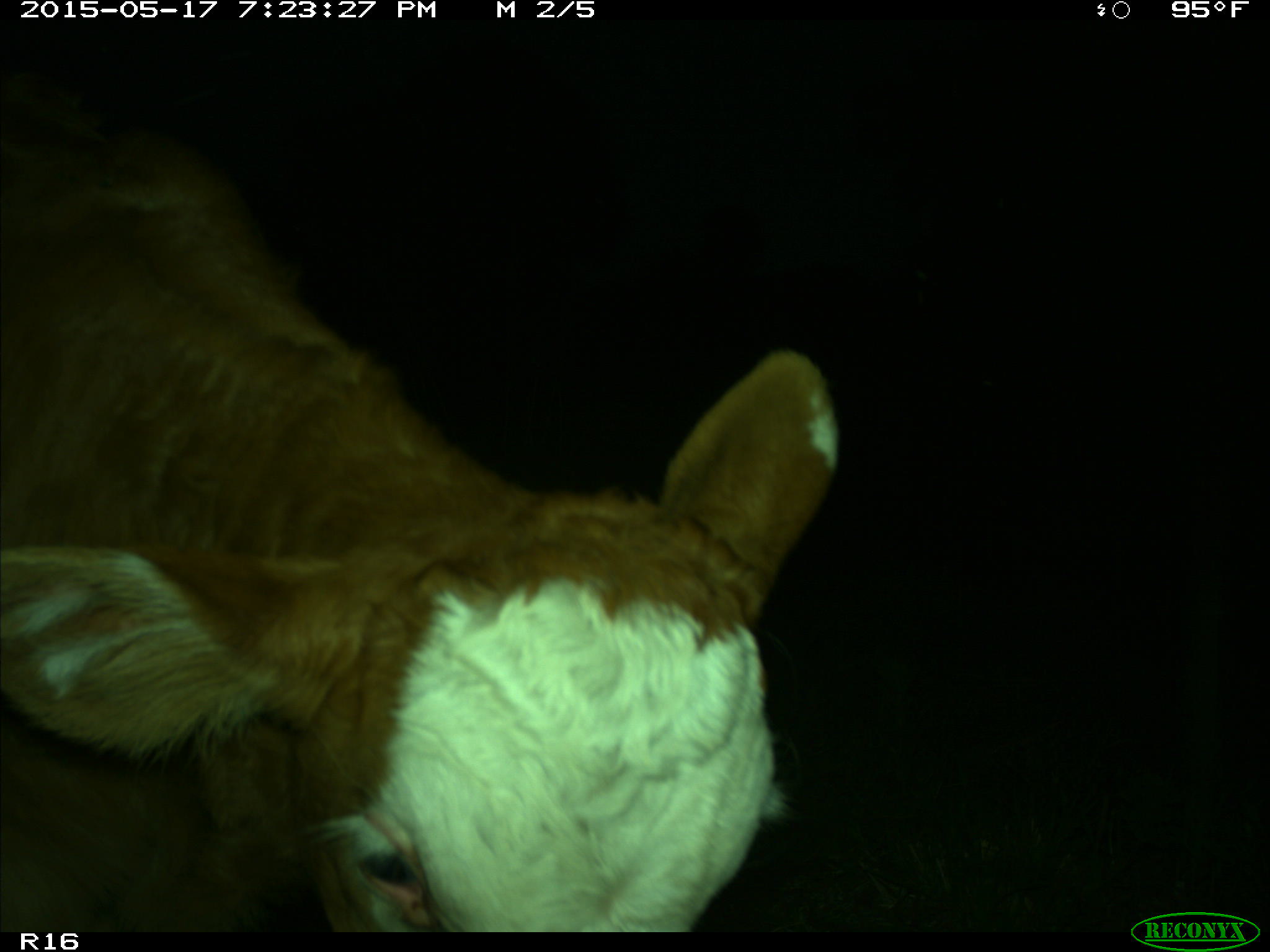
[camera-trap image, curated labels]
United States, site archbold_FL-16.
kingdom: Animalia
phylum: Chordata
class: Mammalia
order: Artiodactyla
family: Bovidae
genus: Bos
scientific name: Bos taurus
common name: domestic cow